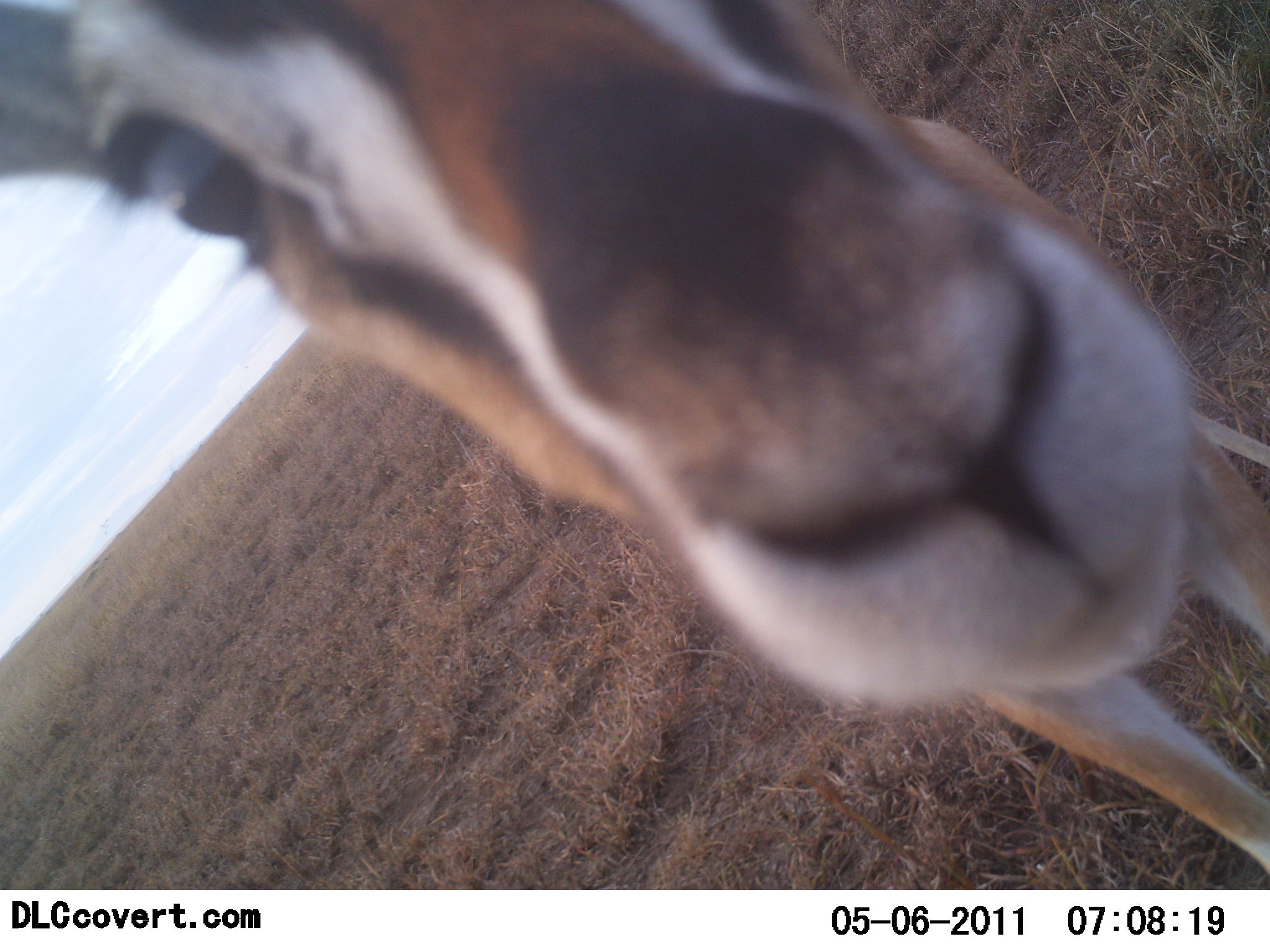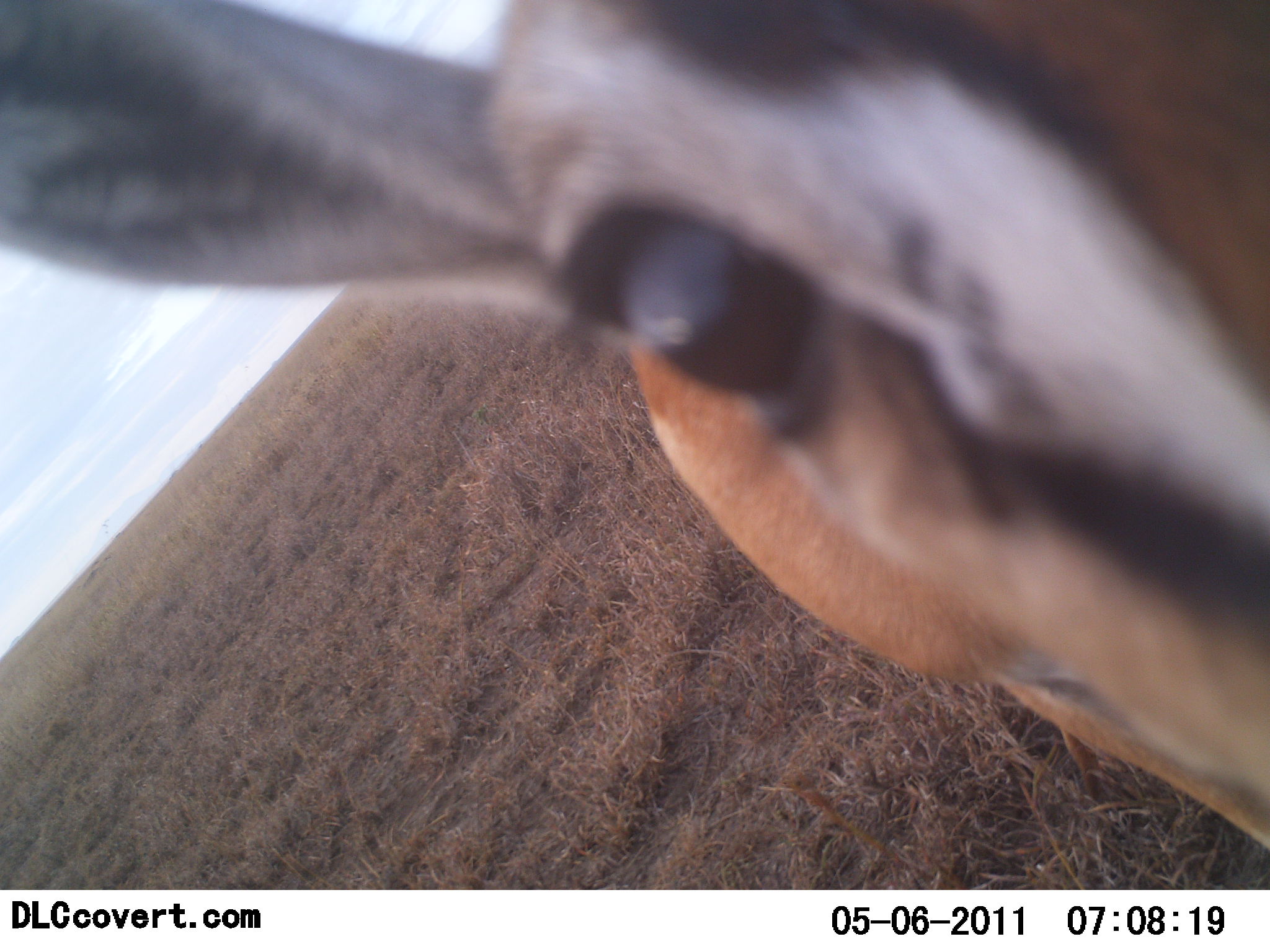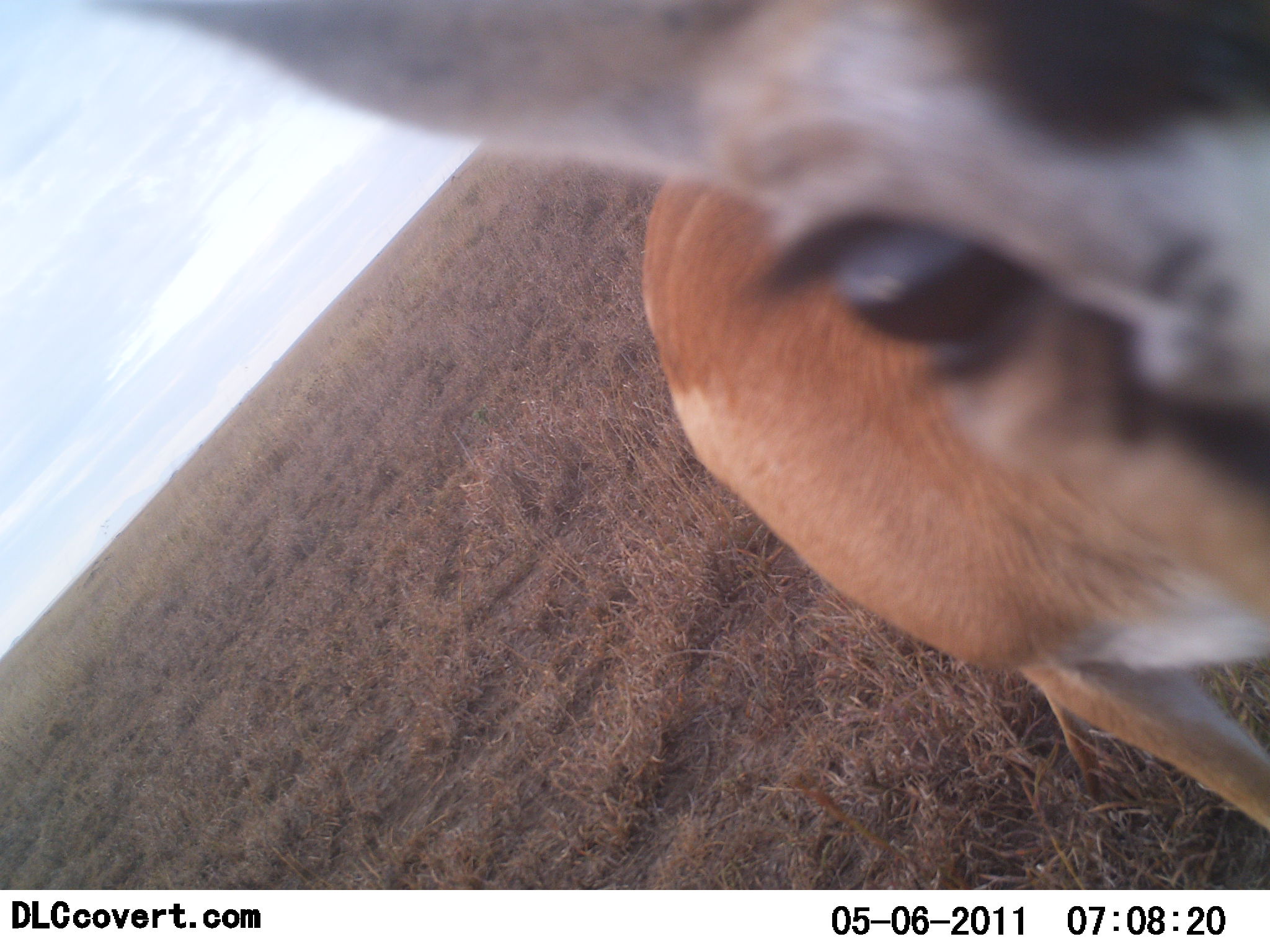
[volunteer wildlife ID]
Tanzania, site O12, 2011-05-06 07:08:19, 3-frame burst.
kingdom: Animalia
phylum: Chordata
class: Mammalia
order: Artiodactyla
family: Bovidae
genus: Nanger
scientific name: Nanger granti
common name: grant's gazelle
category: gazellegrants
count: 1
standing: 56%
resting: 0%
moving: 0%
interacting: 56%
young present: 0%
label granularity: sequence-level